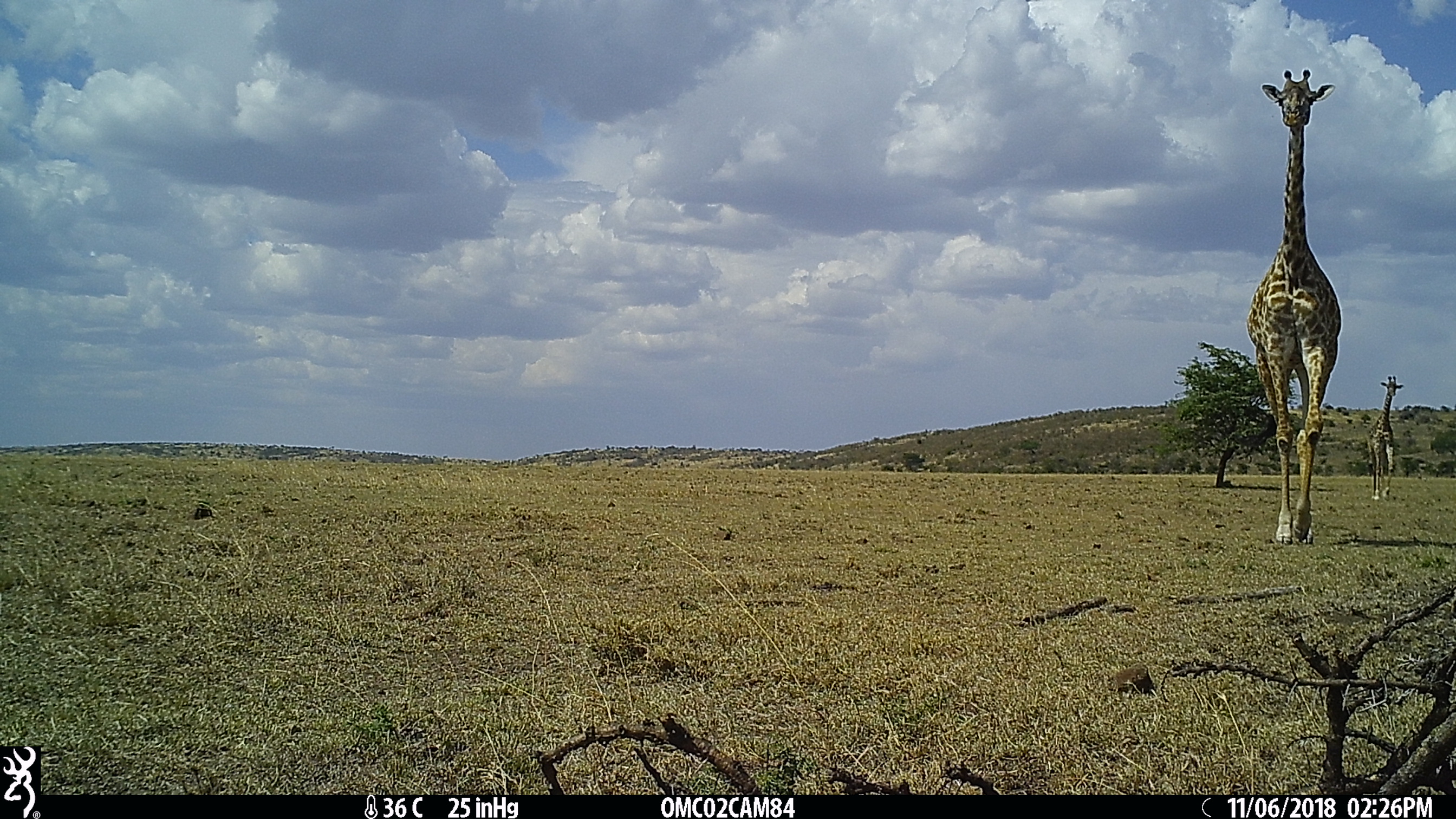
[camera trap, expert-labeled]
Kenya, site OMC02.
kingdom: Animalia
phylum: Chordata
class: Mammalia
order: Artiodactyla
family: Giraffidae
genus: Giraffa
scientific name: Giraffa camelopardalis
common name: northern giraffe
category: giraffe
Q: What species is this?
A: Giraffe (northern giraffe) (Giraffa camelopardalis).